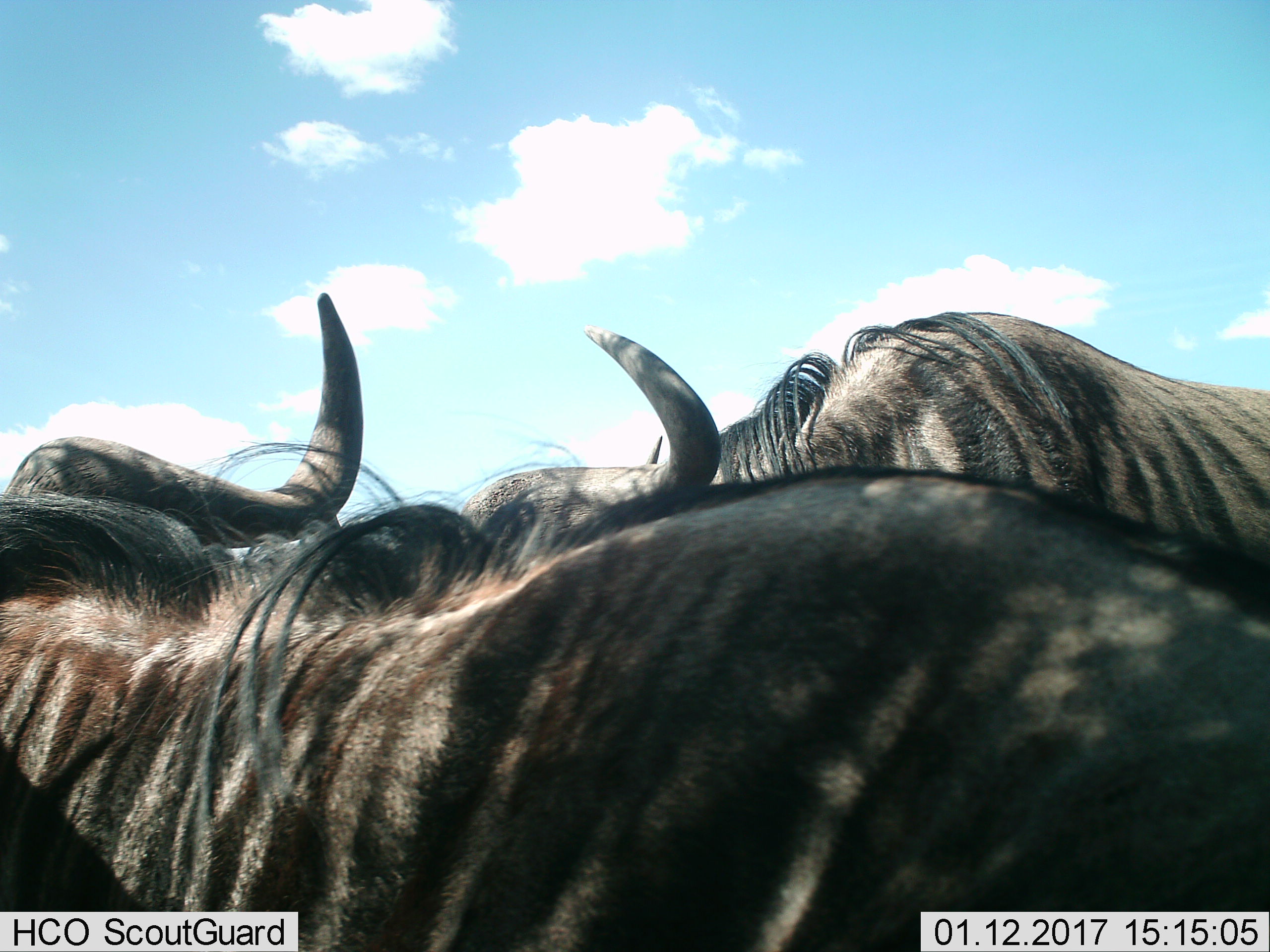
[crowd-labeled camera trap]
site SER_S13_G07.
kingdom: Animalia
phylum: Chordata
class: Mammalia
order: Artiodactyla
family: Bovidae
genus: Connochaetes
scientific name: Connochaetes taurinus taurinus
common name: blue wildebeest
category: wildebeestblue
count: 2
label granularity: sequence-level